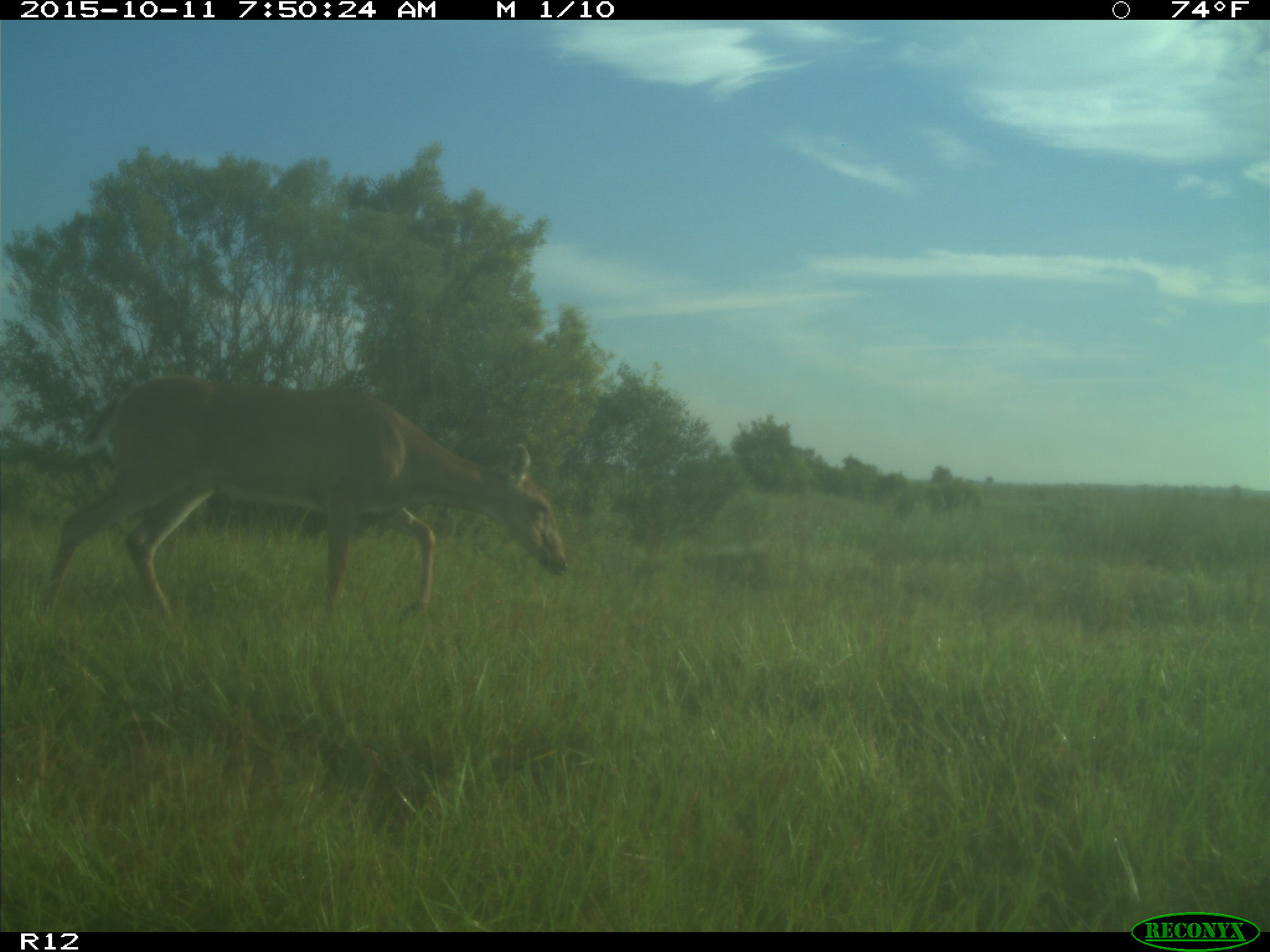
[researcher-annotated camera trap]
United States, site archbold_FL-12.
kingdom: Animalia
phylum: Chordata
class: Mammalia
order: Artiodactyla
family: Cervidae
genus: Odocoileus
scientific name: Odocoileus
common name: deer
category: unidentified deer